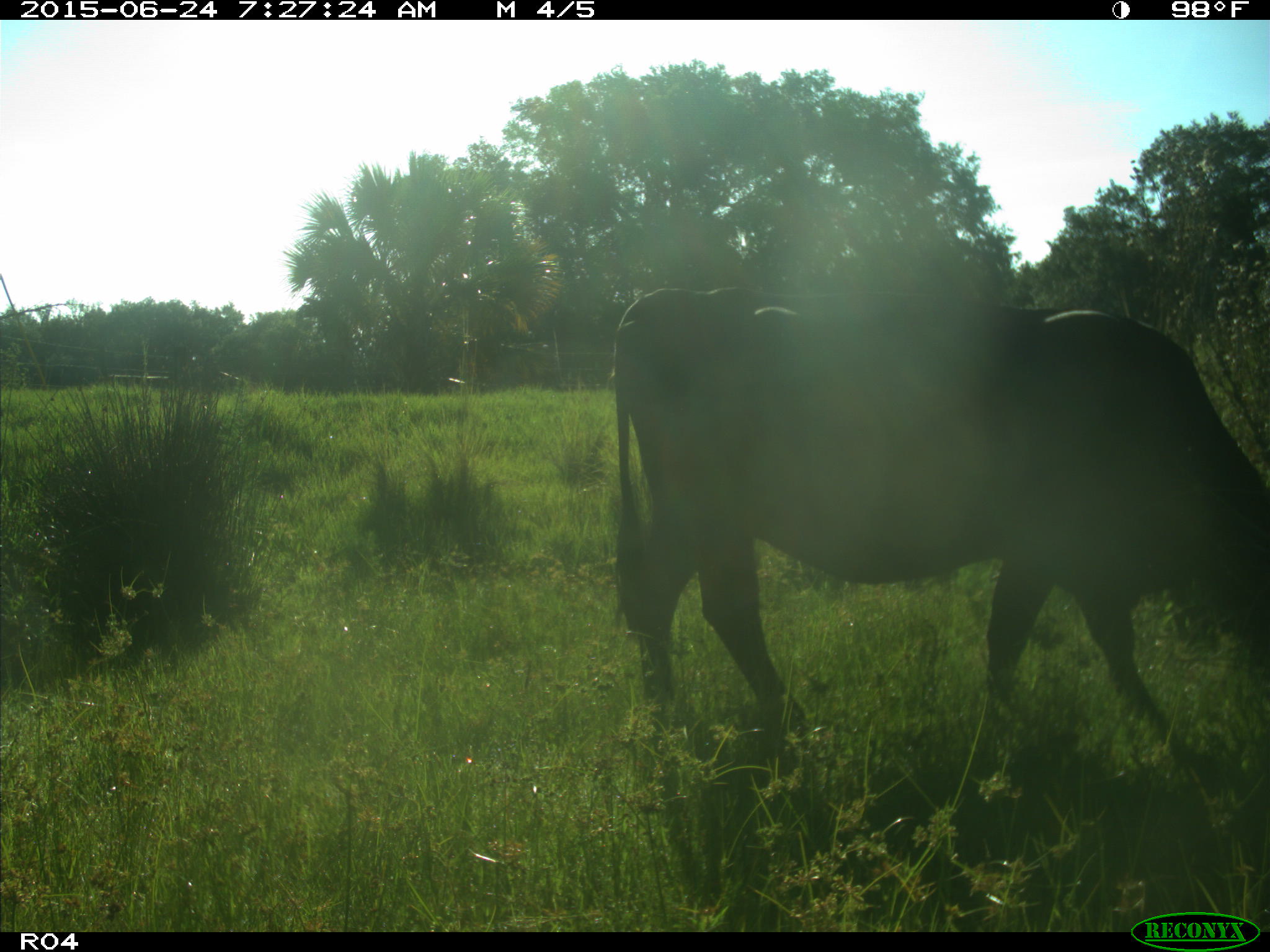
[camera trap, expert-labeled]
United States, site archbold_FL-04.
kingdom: Animalia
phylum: Chordata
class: Mammalia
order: Artiodactyla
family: Bovidae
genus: Bos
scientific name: Bos taurus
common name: domestic cow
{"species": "Bos taurus (domestic cow)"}